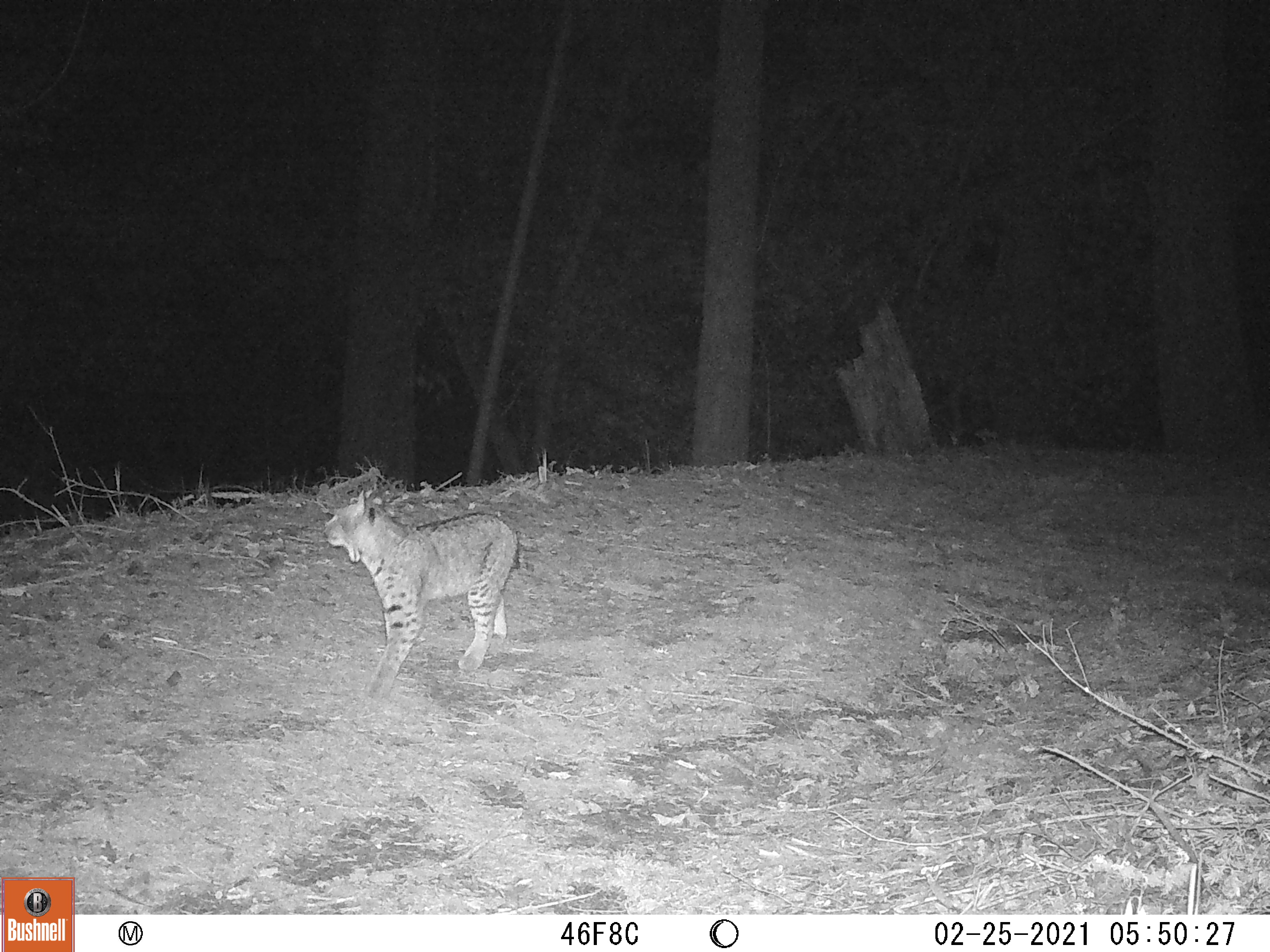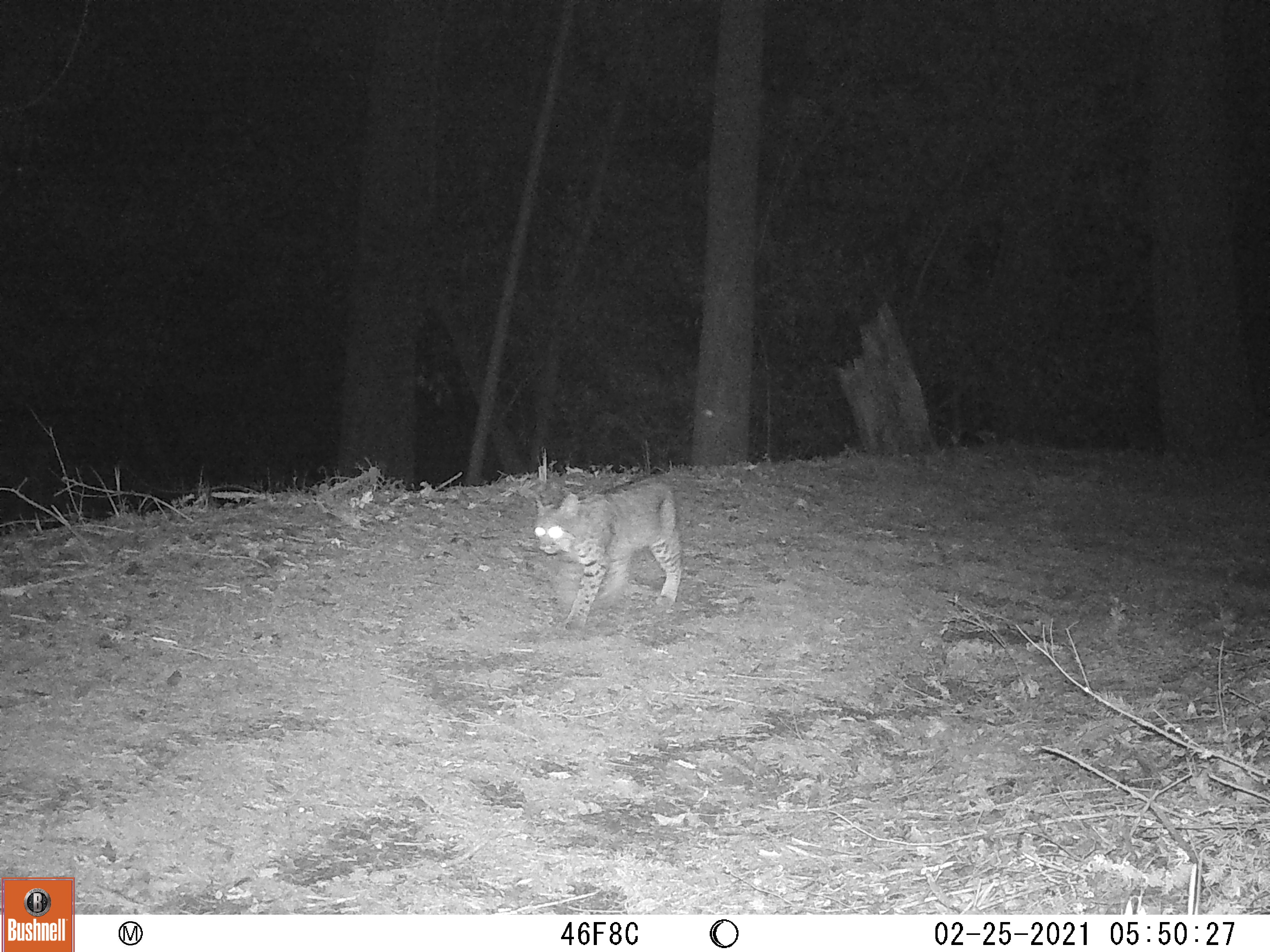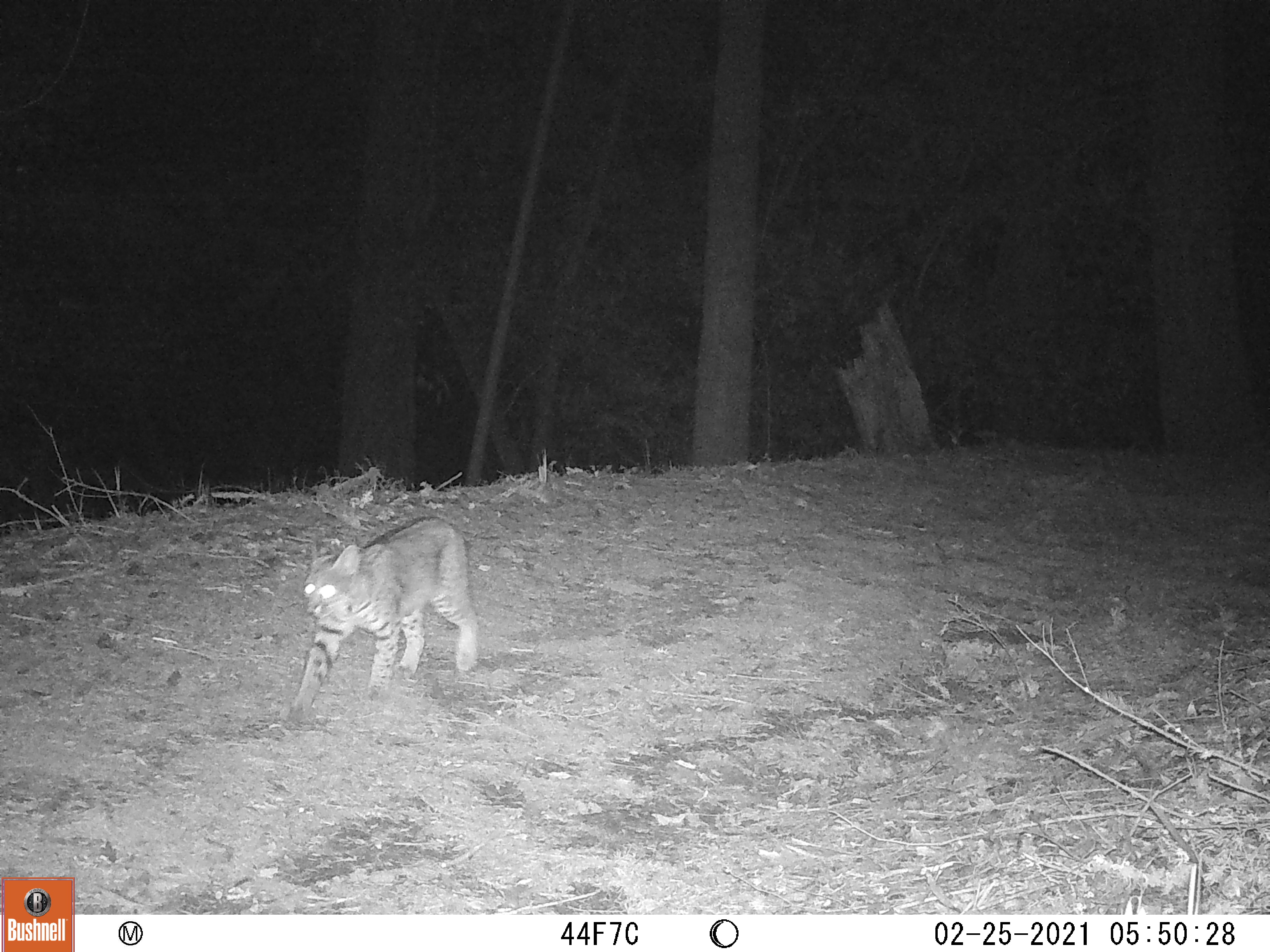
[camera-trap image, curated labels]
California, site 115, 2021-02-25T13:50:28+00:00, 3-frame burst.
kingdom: Animalia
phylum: Chordata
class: Mammalia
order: Carnivora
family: Felidae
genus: Lynx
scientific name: Lynx rufus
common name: bobcat